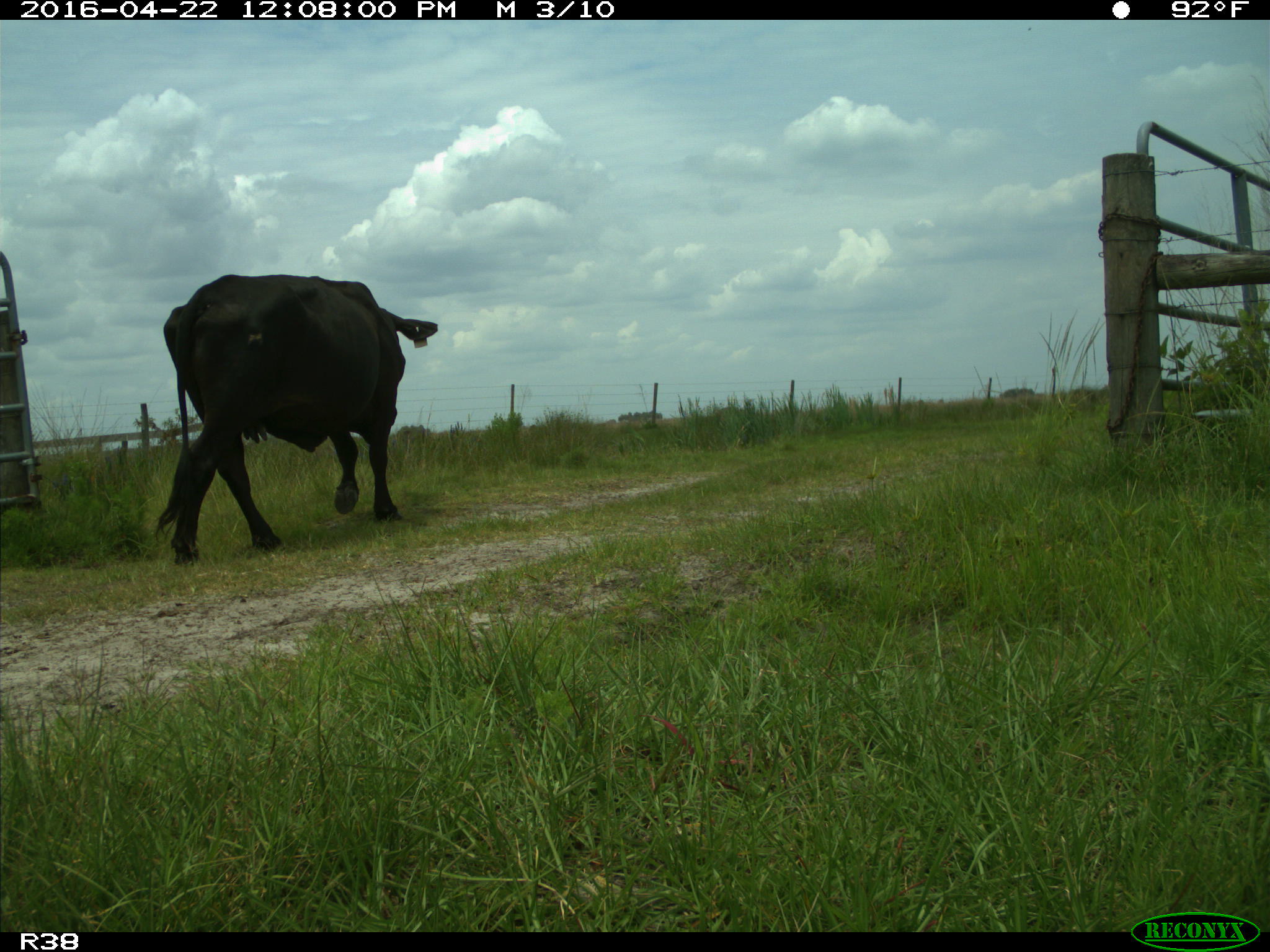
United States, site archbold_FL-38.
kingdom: Animalia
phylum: Chordata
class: Mammalia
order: Artiodactyla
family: Bovidae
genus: Bos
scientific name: Bos taurus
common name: domestic cow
Bos taurus (domestic cow).